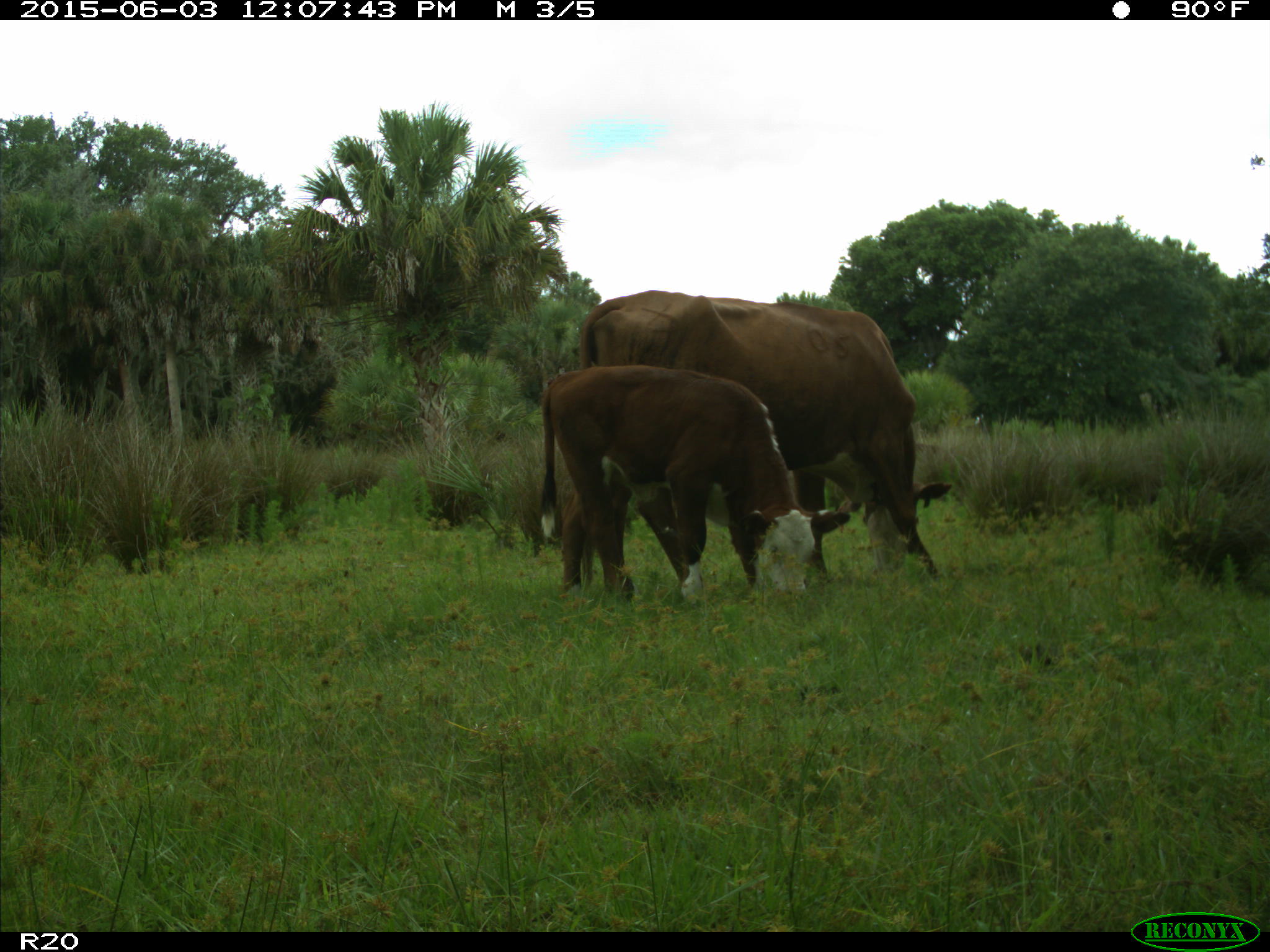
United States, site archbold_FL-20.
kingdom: Animalia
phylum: Chordata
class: Mammalia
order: Artiodactyla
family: Bovidae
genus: Bos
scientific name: Bos taurus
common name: domestic cow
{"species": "Bos taurus (domestic cow)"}